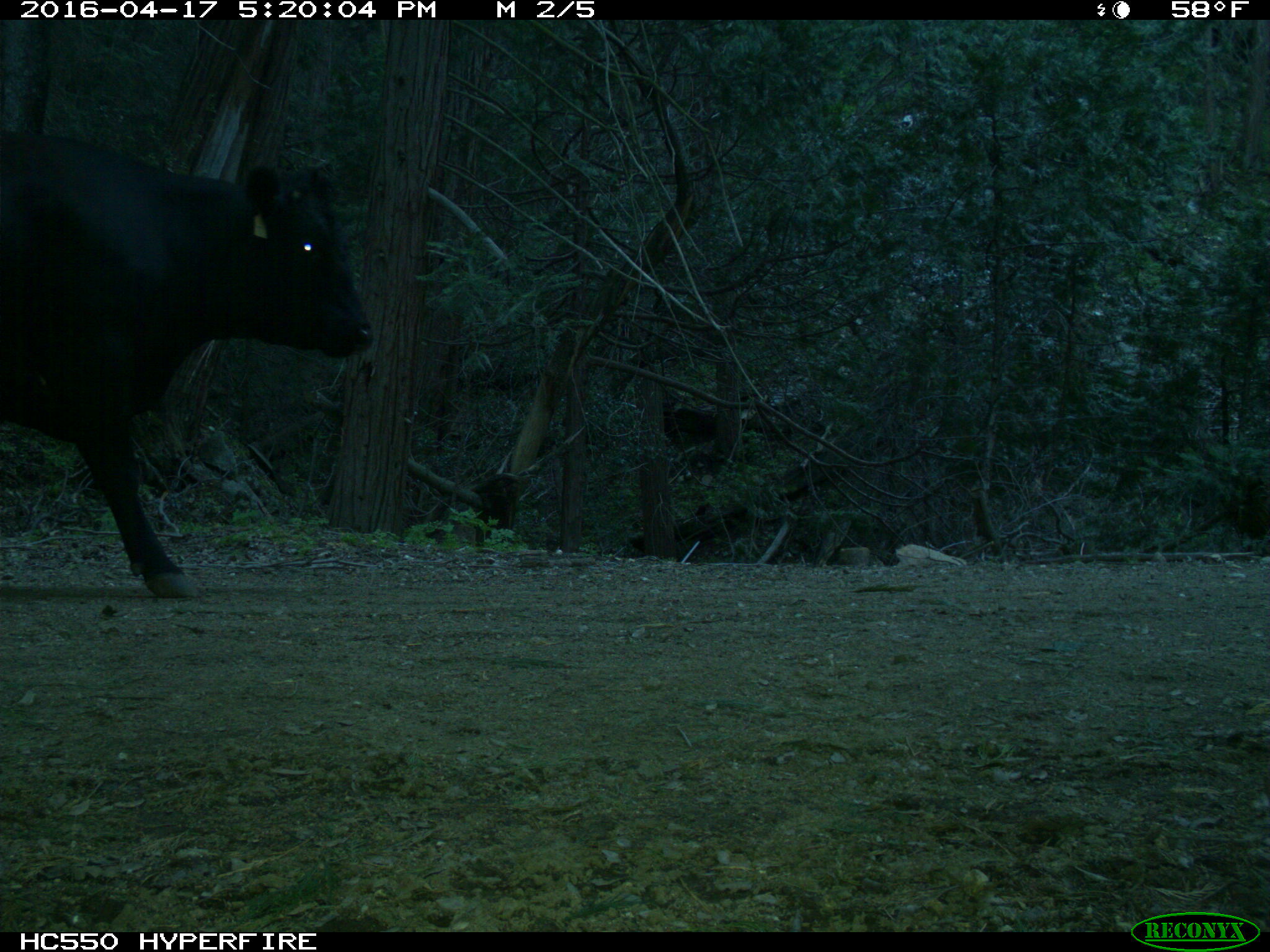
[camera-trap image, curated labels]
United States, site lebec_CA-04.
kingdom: Animalia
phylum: Chordata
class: Mammalia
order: Artiodactyla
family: Bovidae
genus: Bos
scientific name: Bos taurus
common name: domestic cow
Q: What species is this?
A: Bos taurus (domestic cow).